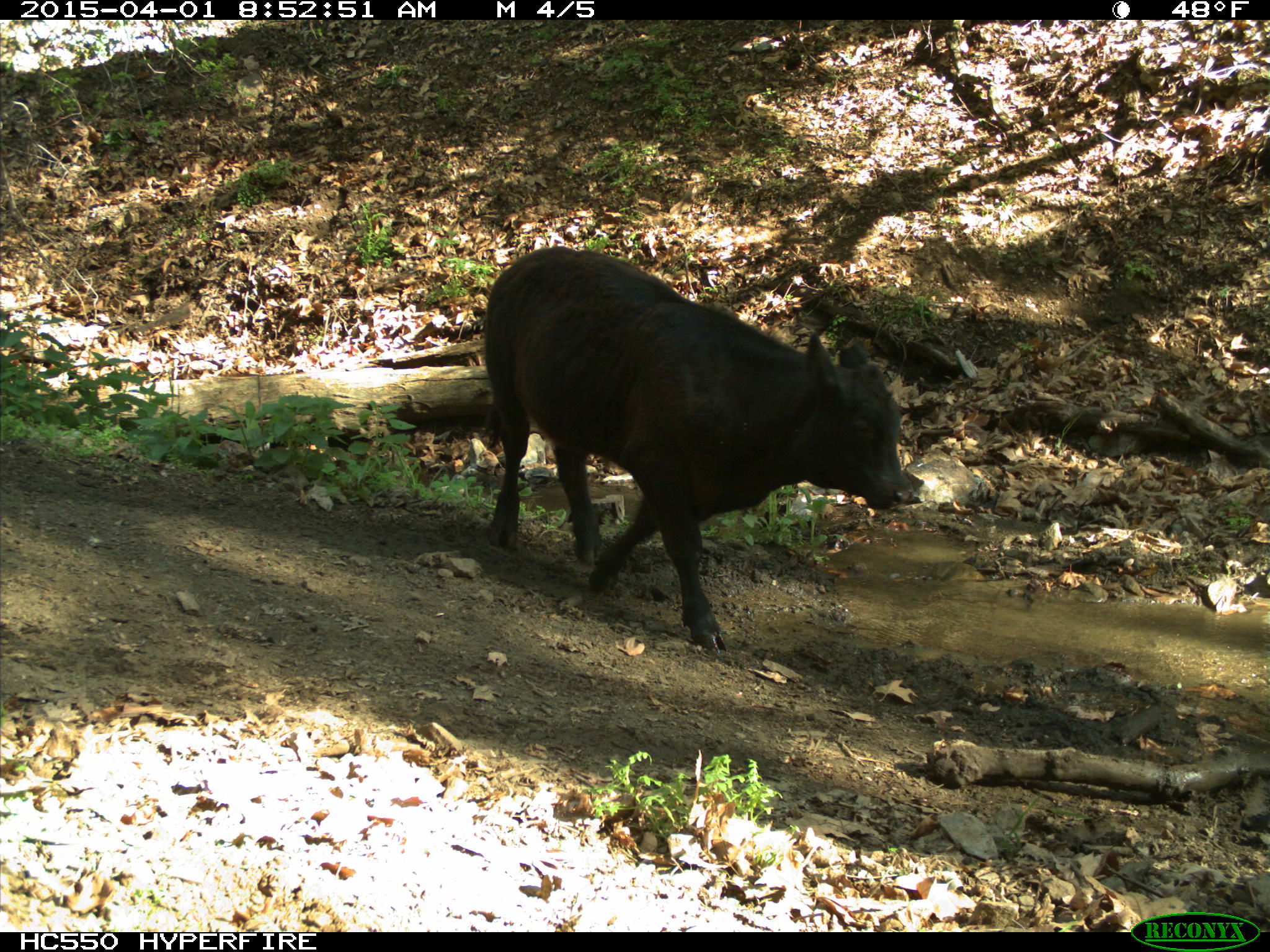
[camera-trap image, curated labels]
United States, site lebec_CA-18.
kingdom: Animalia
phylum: Chordata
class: Mammalia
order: Artiodactyla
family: Bovidae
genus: Bos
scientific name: Bos taurus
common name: domestic cow